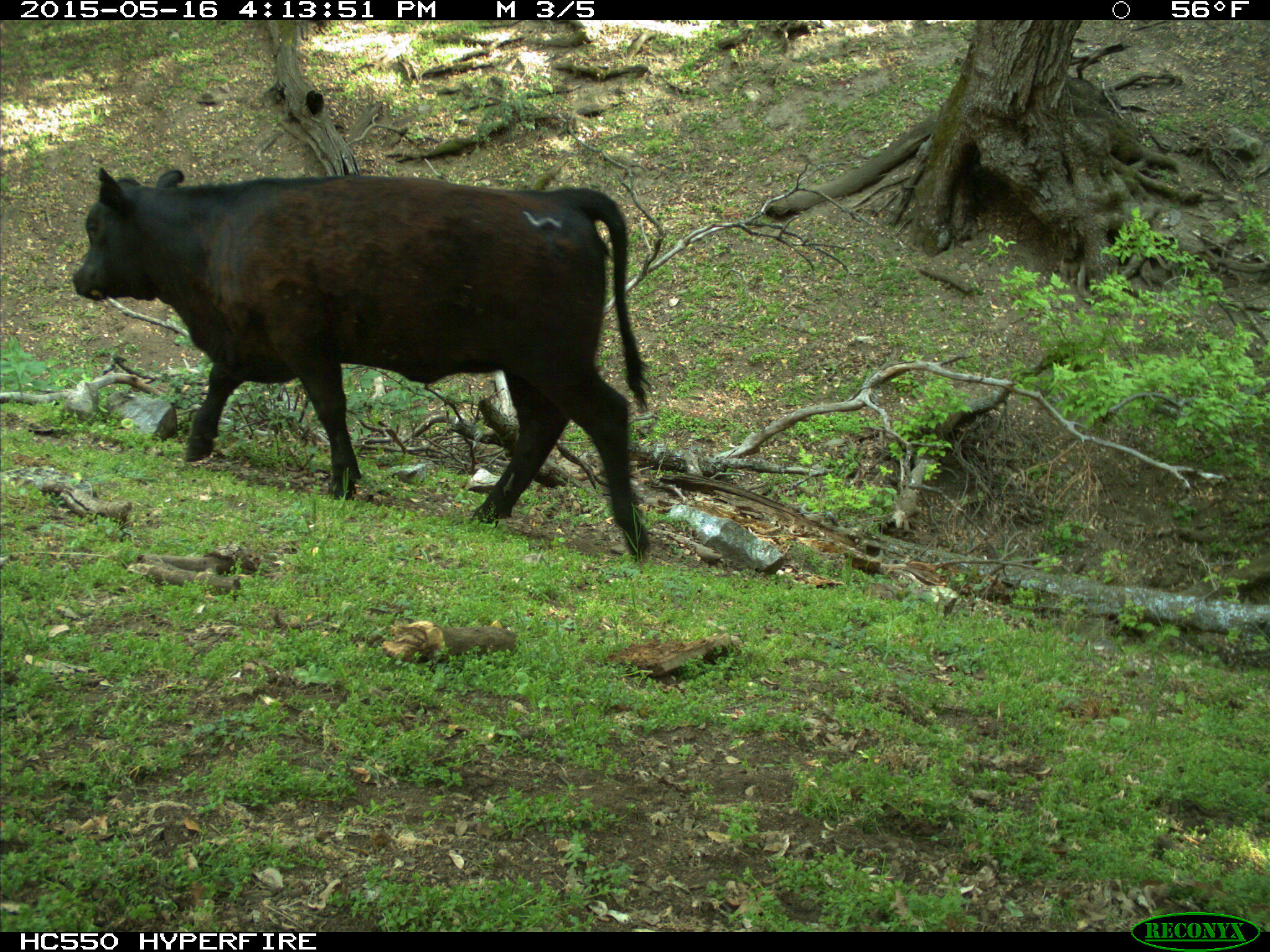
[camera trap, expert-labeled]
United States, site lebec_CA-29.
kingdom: Animalia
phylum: Chordata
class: Mammalia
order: Artiodactyla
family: Bovidae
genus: Bos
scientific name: Bos taurus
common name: domestic cow